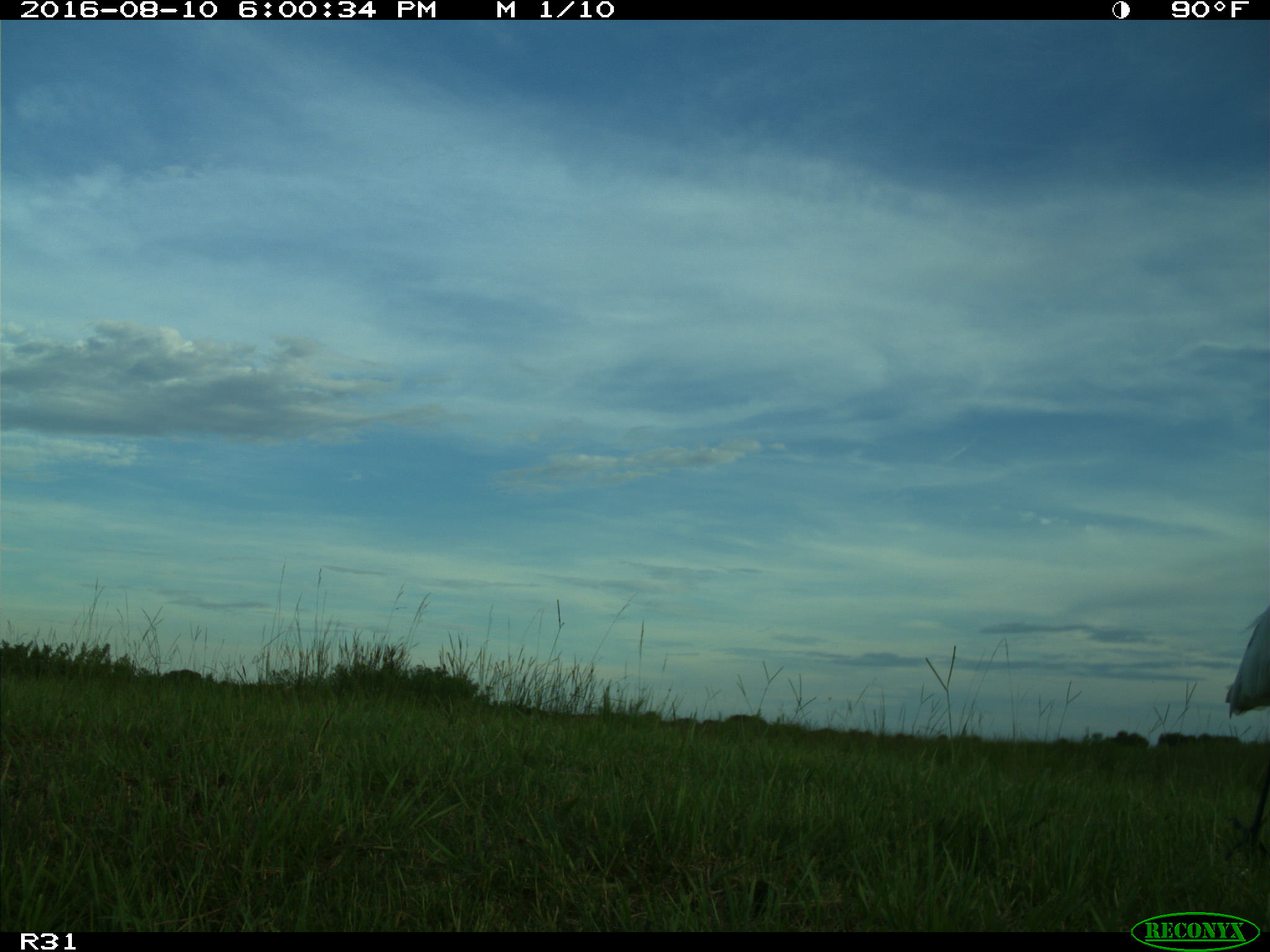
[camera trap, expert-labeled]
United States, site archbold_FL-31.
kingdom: Animalia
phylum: Chordata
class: Aves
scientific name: Aves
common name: birds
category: unidentified bird